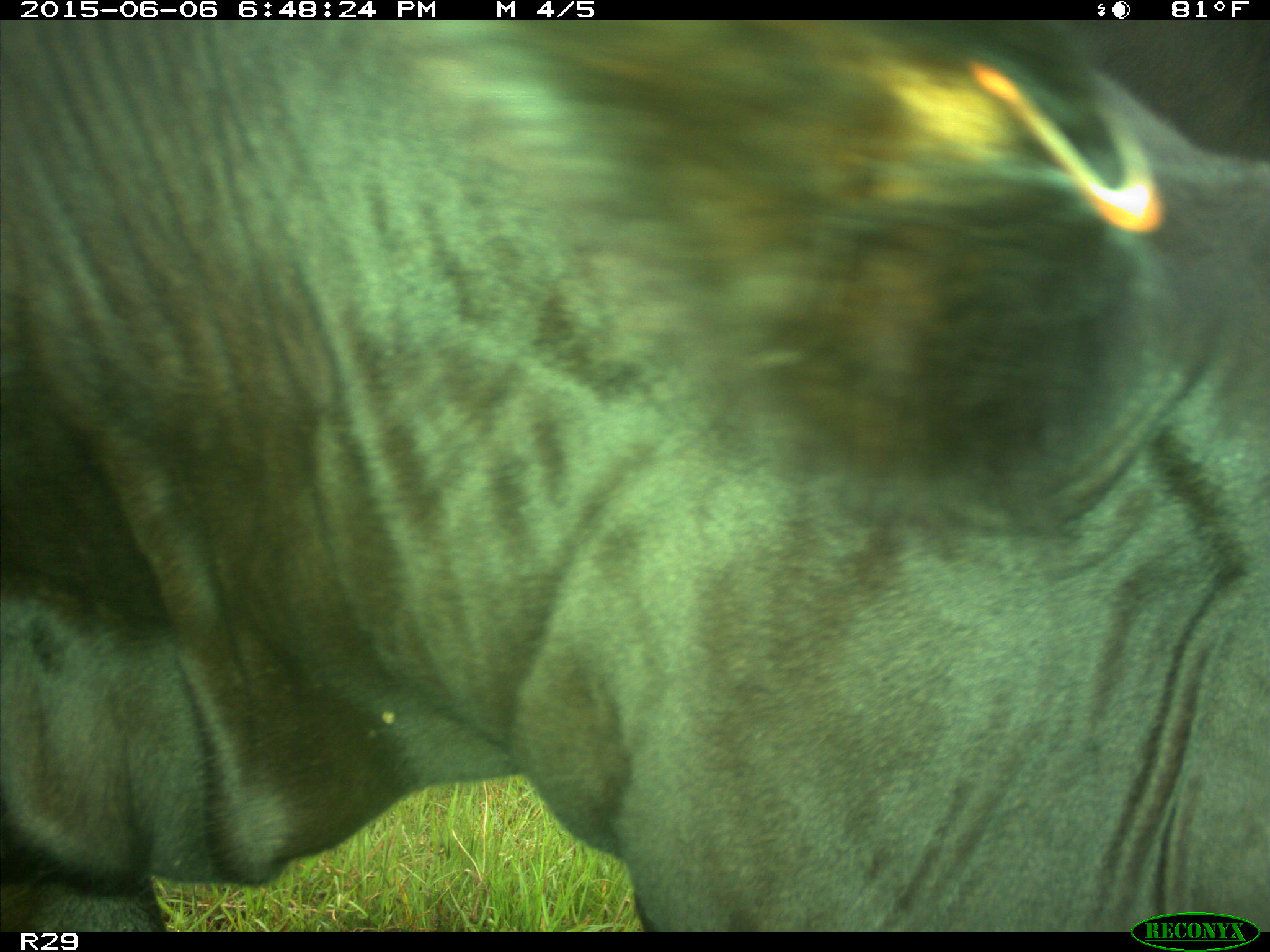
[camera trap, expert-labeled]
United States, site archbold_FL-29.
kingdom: Animalia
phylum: Chordata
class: Mammalia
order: Artiodactyla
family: Bovidae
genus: Bos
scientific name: Bos taurus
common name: domestic cow